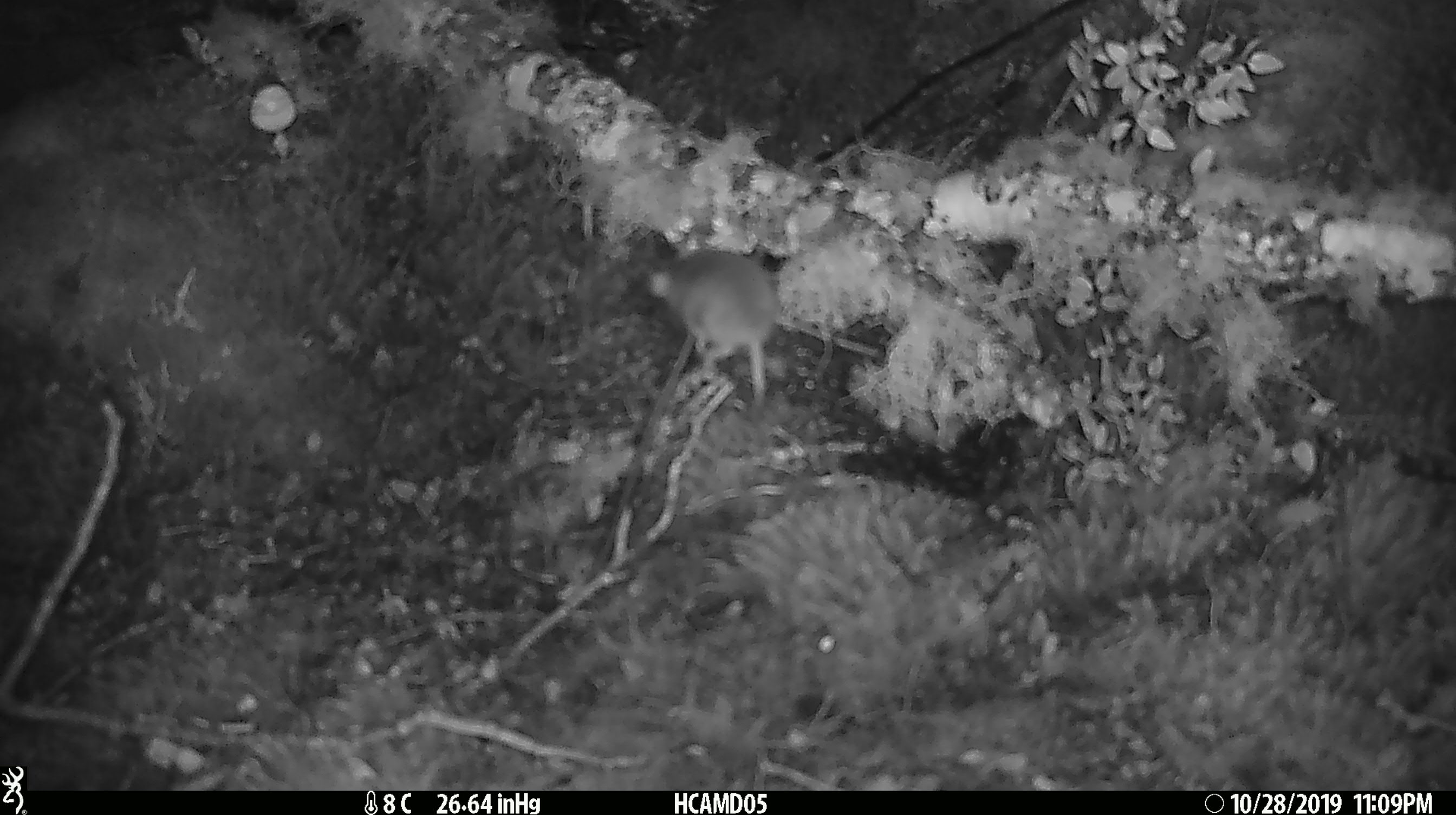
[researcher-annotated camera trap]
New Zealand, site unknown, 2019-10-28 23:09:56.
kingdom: Animalia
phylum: Chordata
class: Mammalia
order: Rodentia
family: Muridae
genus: Mus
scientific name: Mus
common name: mouse